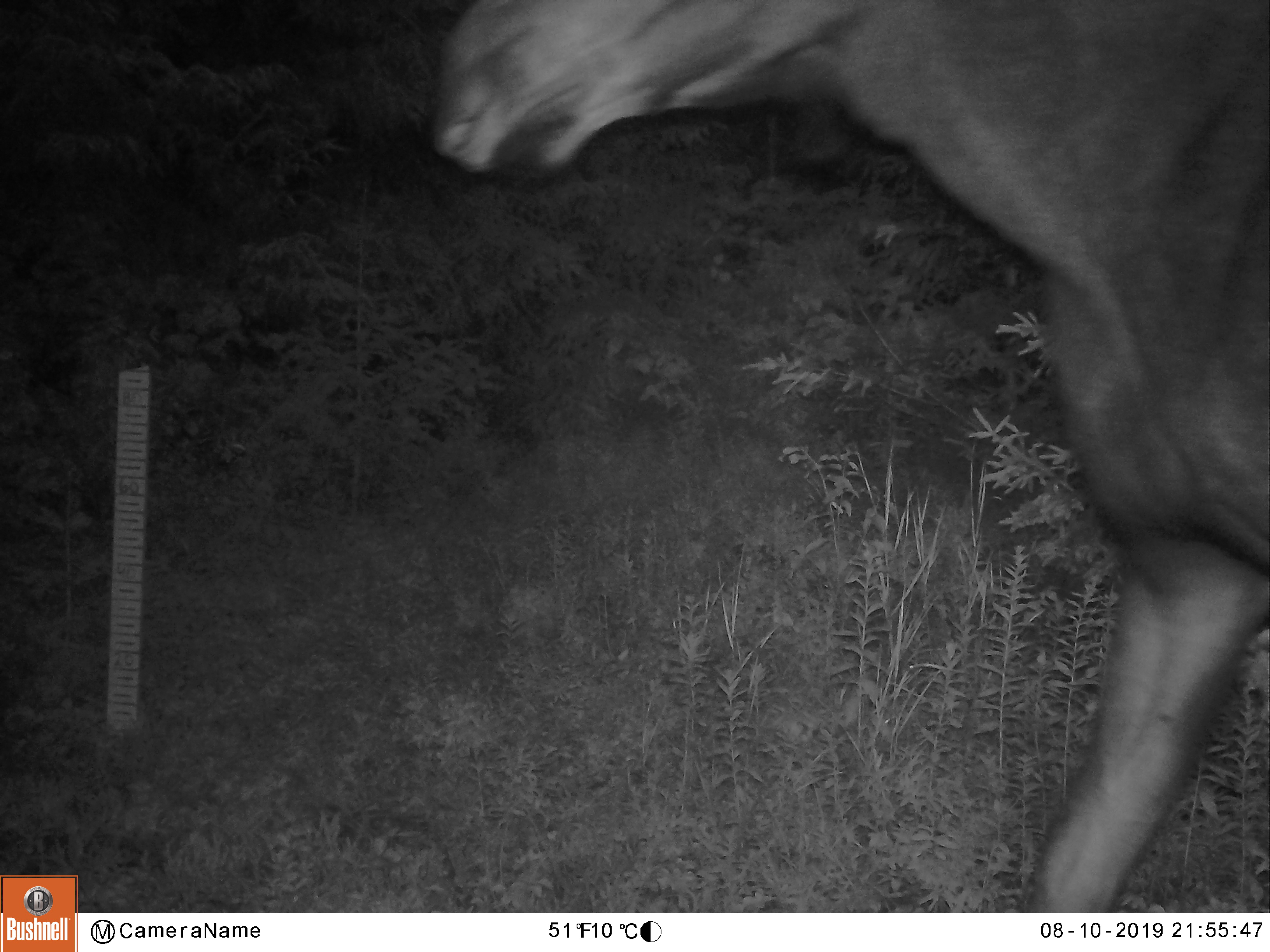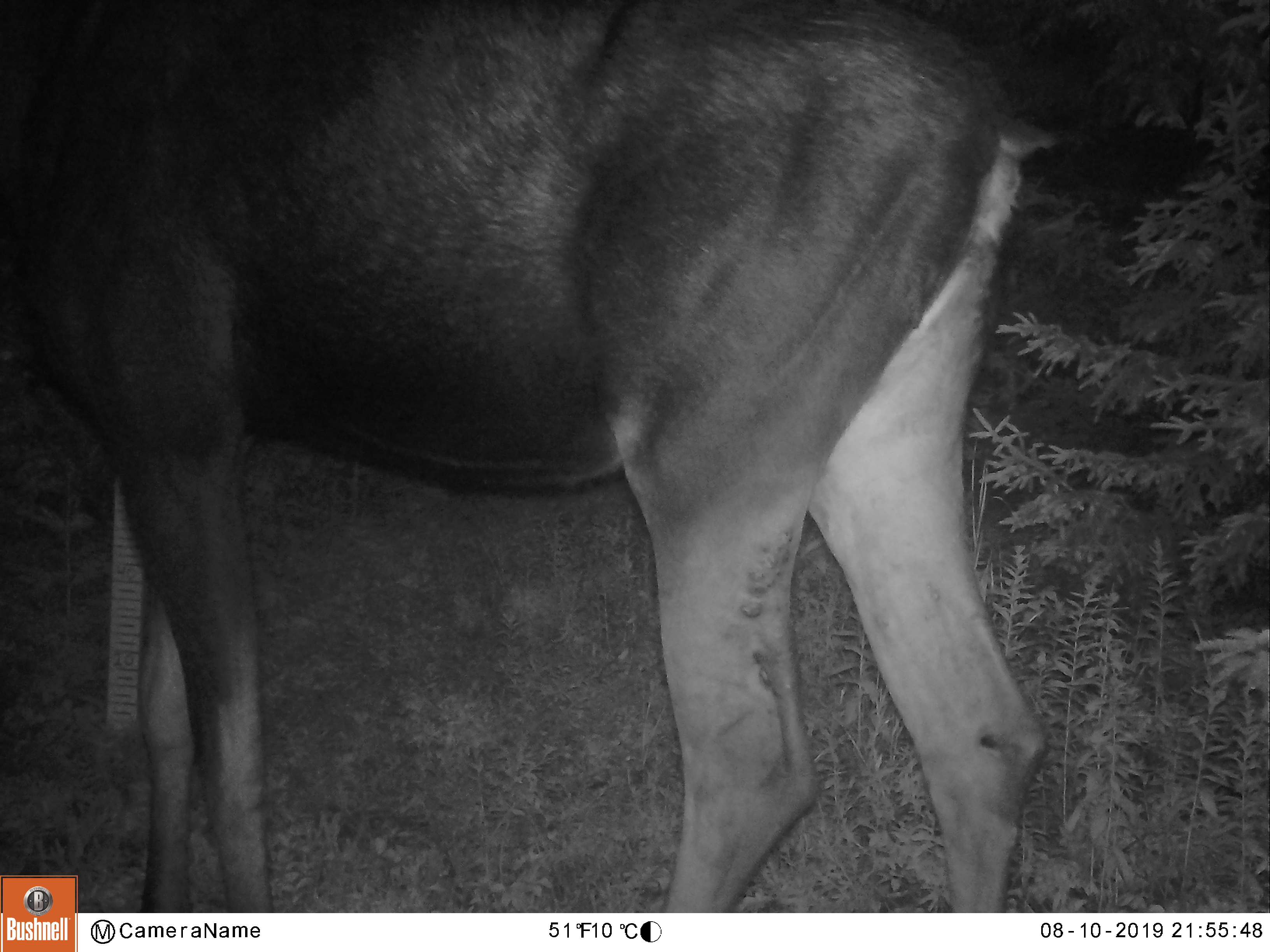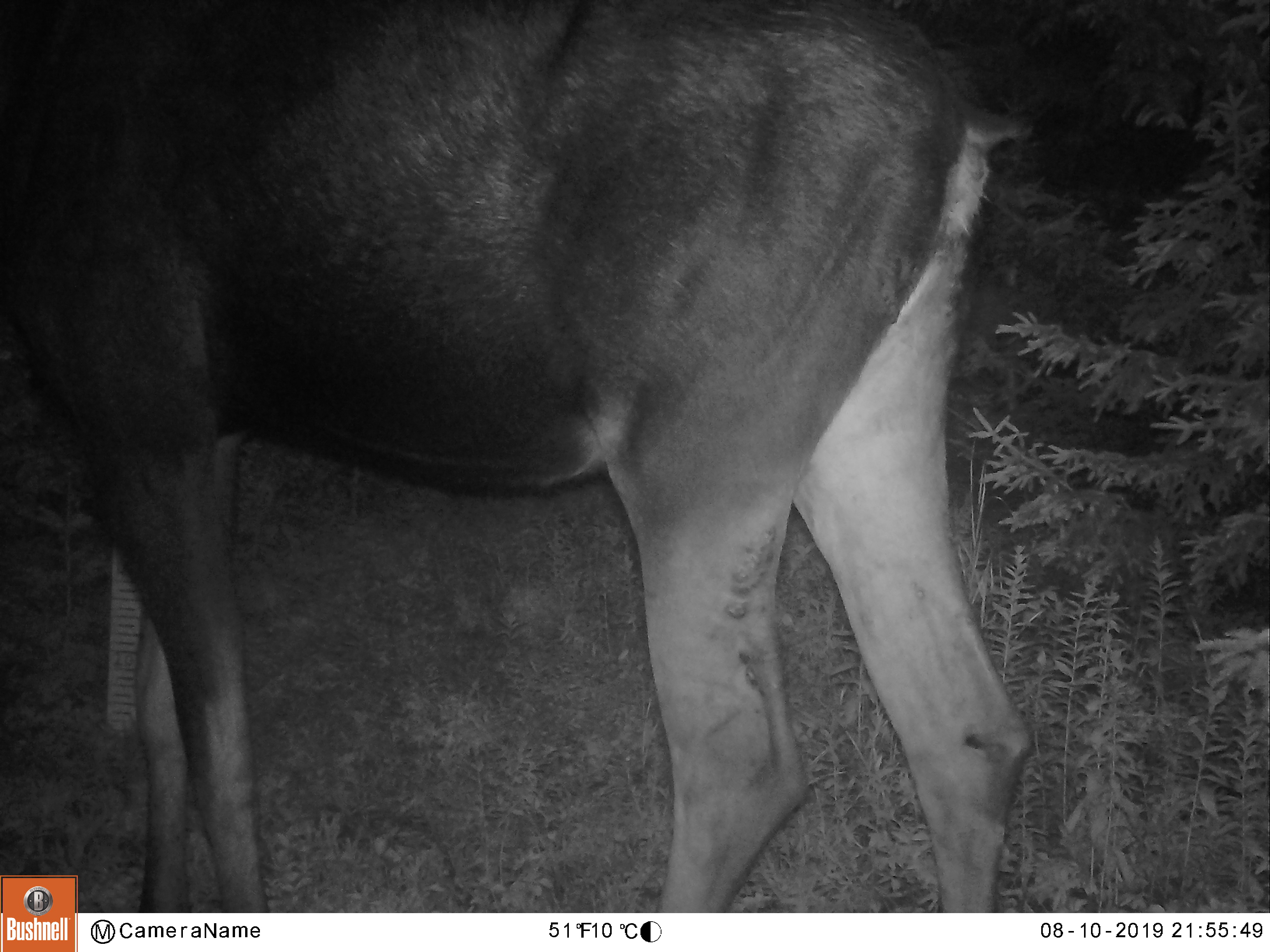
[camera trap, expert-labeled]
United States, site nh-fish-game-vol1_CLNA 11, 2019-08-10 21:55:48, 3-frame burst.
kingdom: Animalia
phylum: Chordata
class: Mammalia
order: Artiodactyla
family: Cervidae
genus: Alces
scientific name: Alces alces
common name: moose